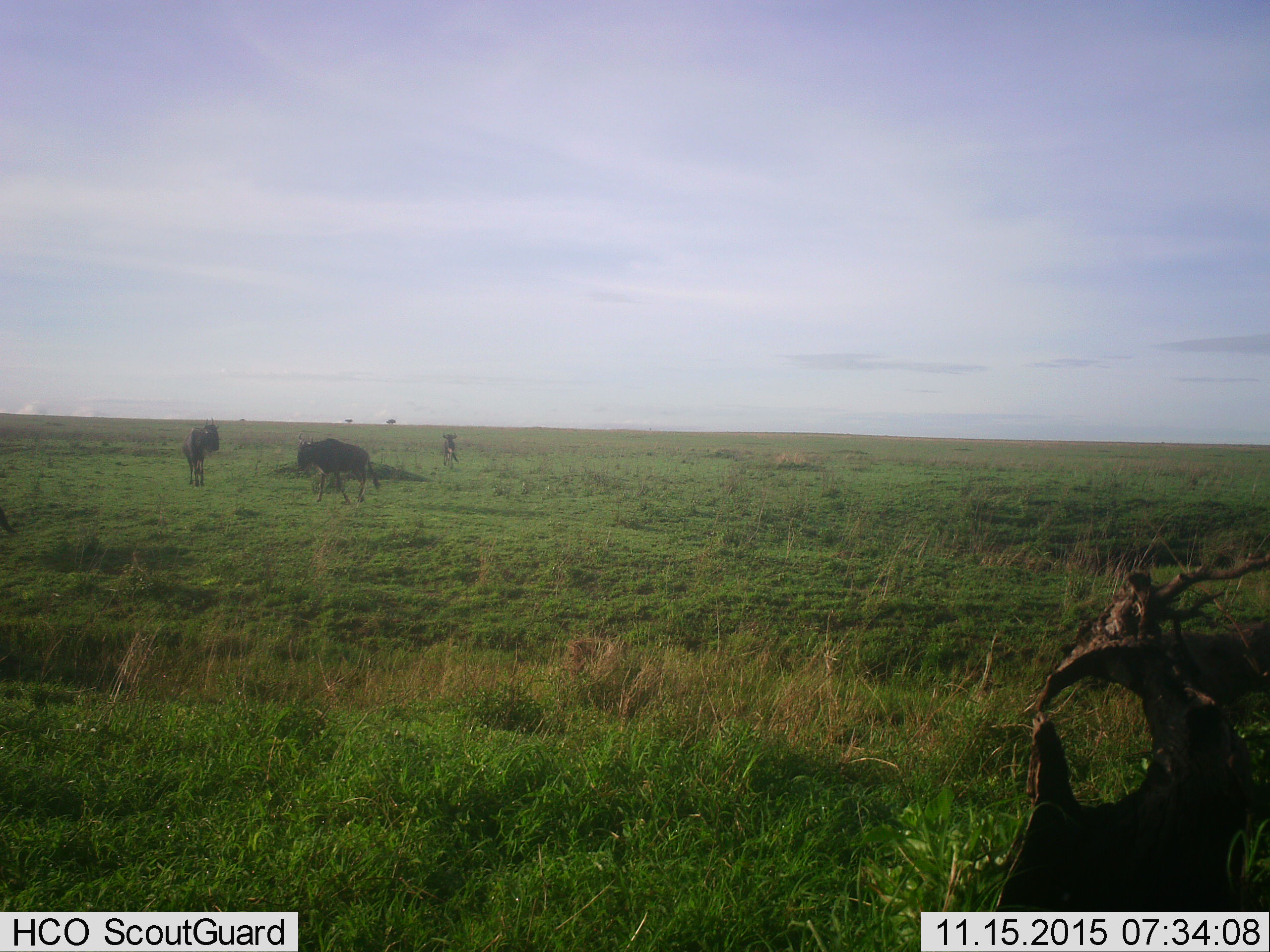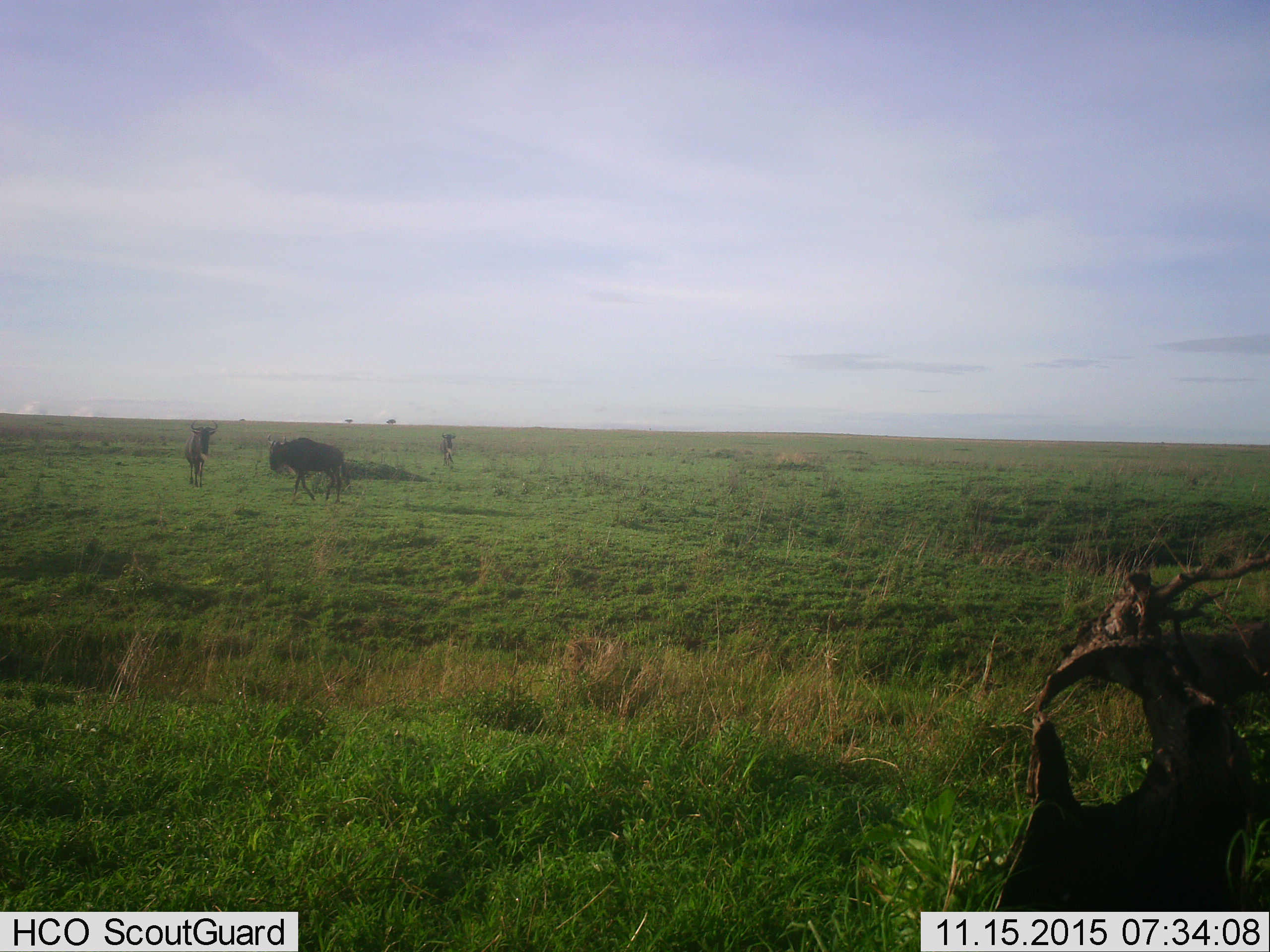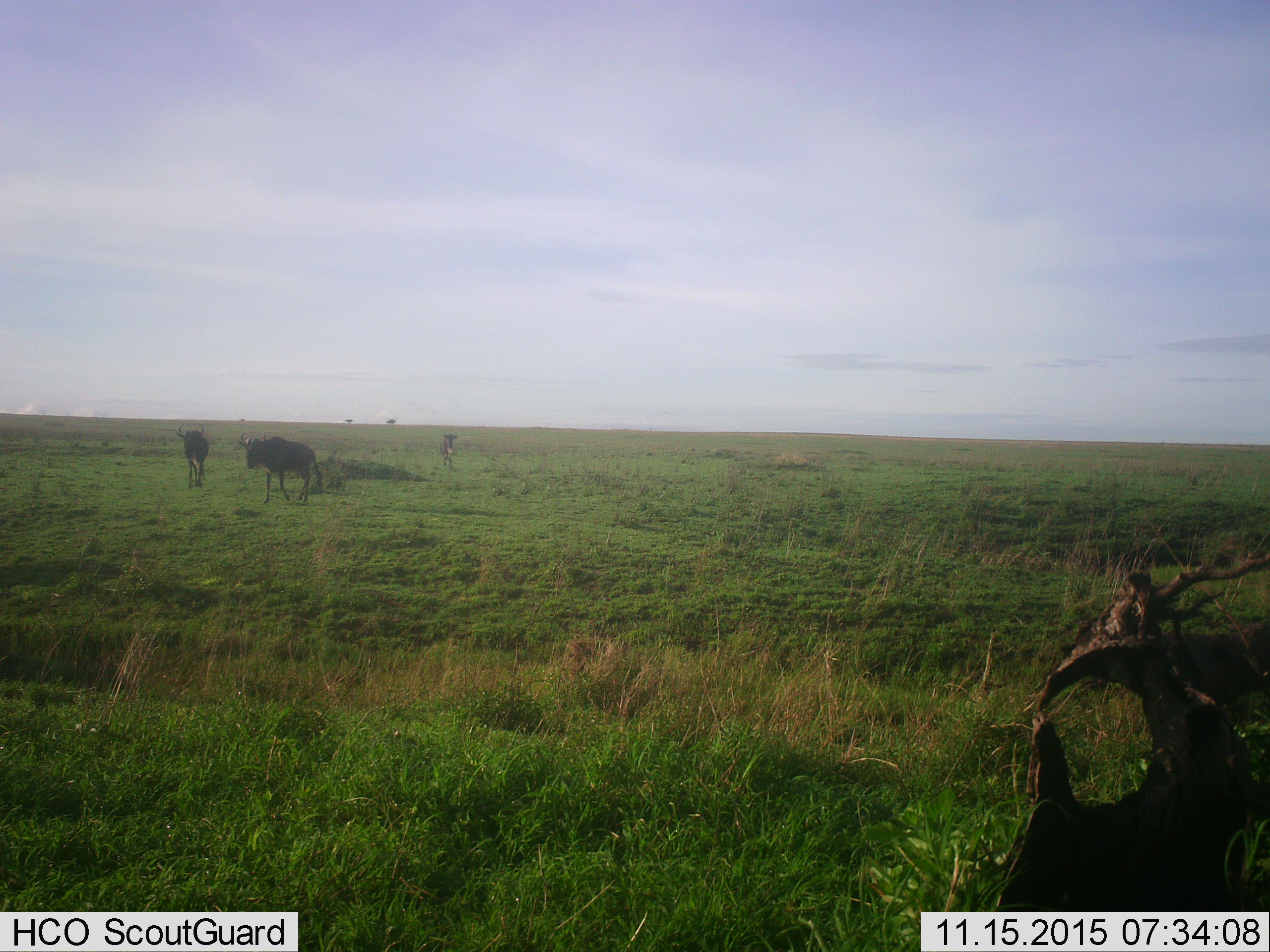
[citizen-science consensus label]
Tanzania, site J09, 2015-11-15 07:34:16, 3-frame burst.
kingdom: Animalia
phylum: Chordata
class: Mammalia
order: Artiodactyla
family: Bovidae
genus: Connochaetes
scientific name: Connochaetes taurinus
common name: blue wildebeest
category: wildebeest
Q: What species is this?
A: Wildebeest (blue wildebeest) (Connochaetes taurinus).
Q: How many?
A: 3.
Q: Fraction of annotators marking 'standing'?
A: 50%.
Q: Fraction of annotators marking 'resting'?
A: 0%.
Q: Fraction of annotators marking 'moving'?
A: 88%.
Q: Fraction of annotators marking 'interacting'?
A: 0%.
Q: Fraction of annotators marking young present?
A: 12%.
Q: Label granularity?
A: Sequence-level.